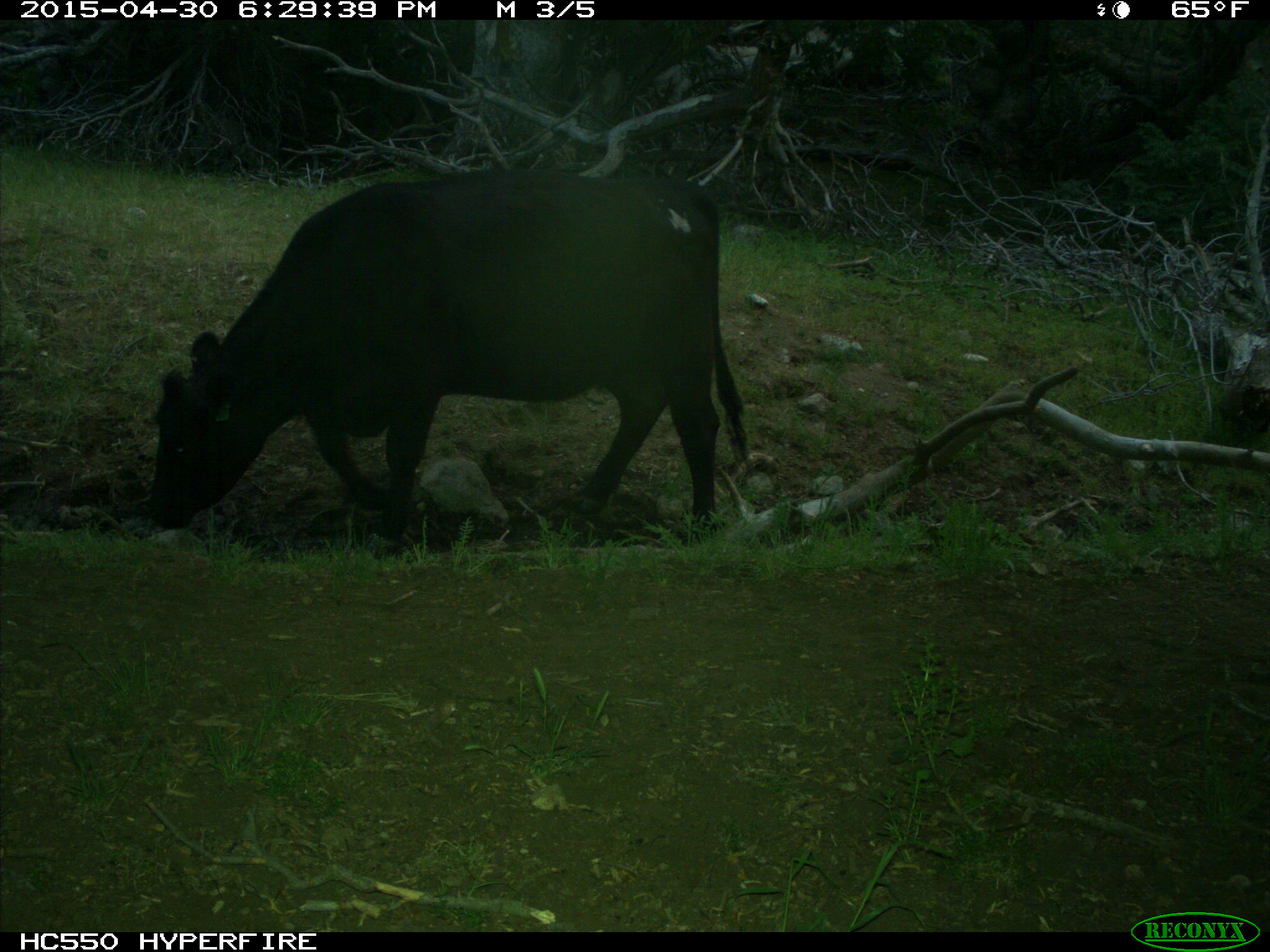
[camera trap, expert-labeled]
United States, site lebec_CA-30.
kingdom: Animalia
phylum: Chordata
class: Mammalia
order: Artiodactyla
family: Bovidae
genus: Bos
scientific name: Bos taurus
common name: domestic cow